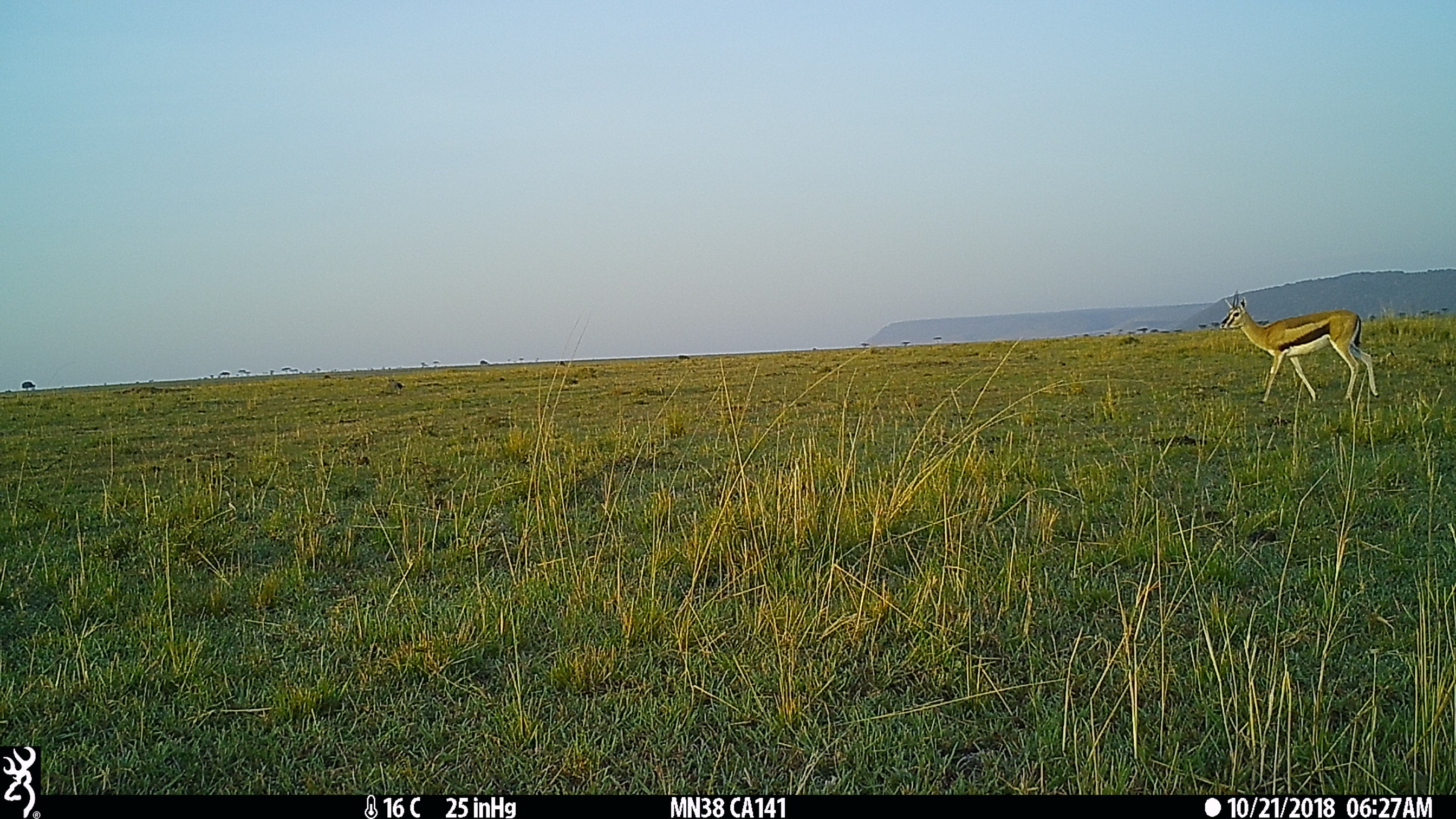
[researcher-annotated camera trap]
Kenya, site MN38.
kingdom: Animalia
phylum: Chordata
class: Mammalia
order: Artiodactyla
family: Bovidae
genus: Eudorcas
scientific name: Eudorcas thomsonii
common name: thomon's gazelle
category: gazelle thomsons